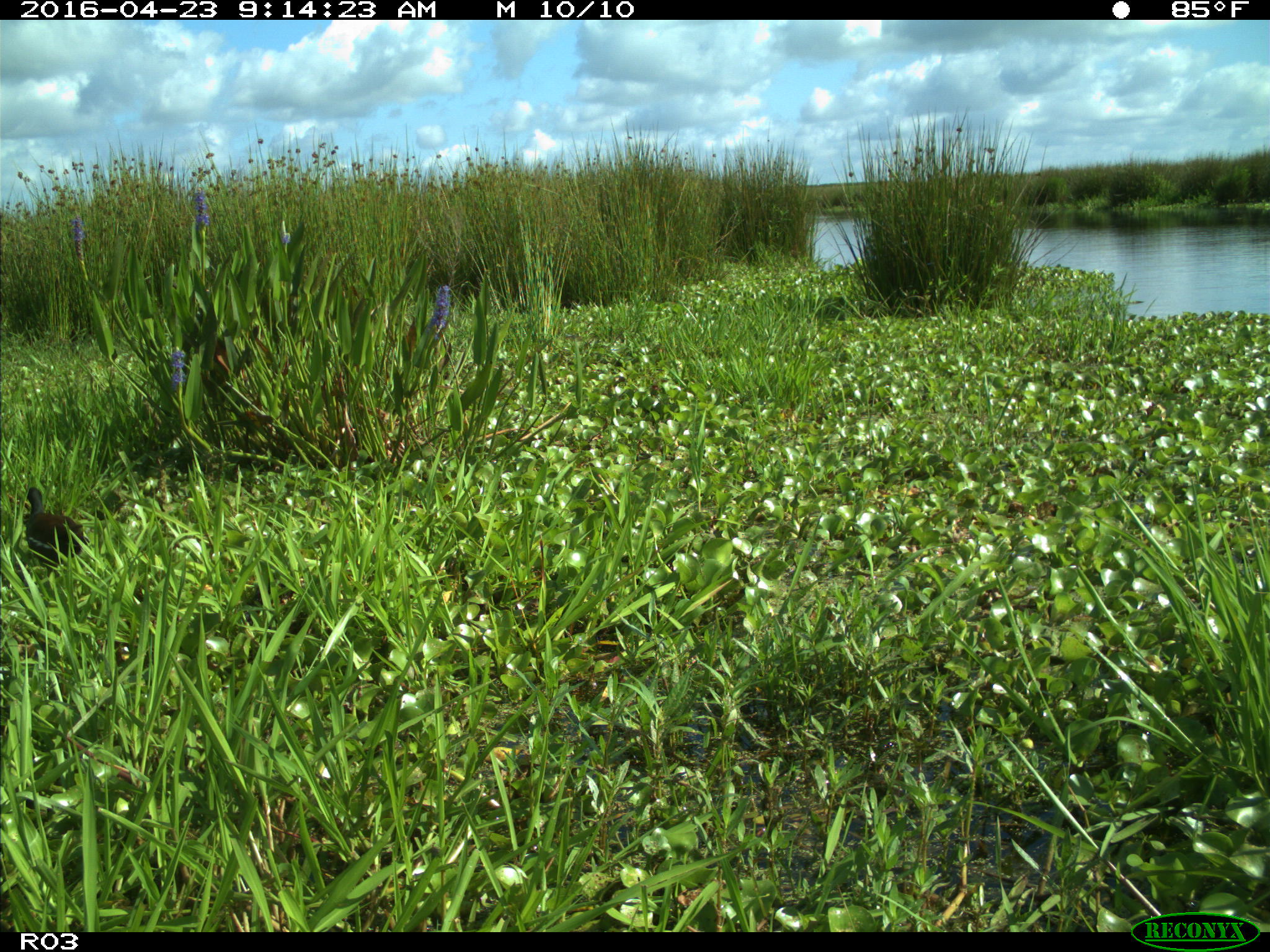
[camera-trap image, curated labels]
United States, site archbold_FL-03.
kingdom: Animalia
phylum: Chordata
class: Aves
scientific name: Aves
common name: birds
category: unidentified bird